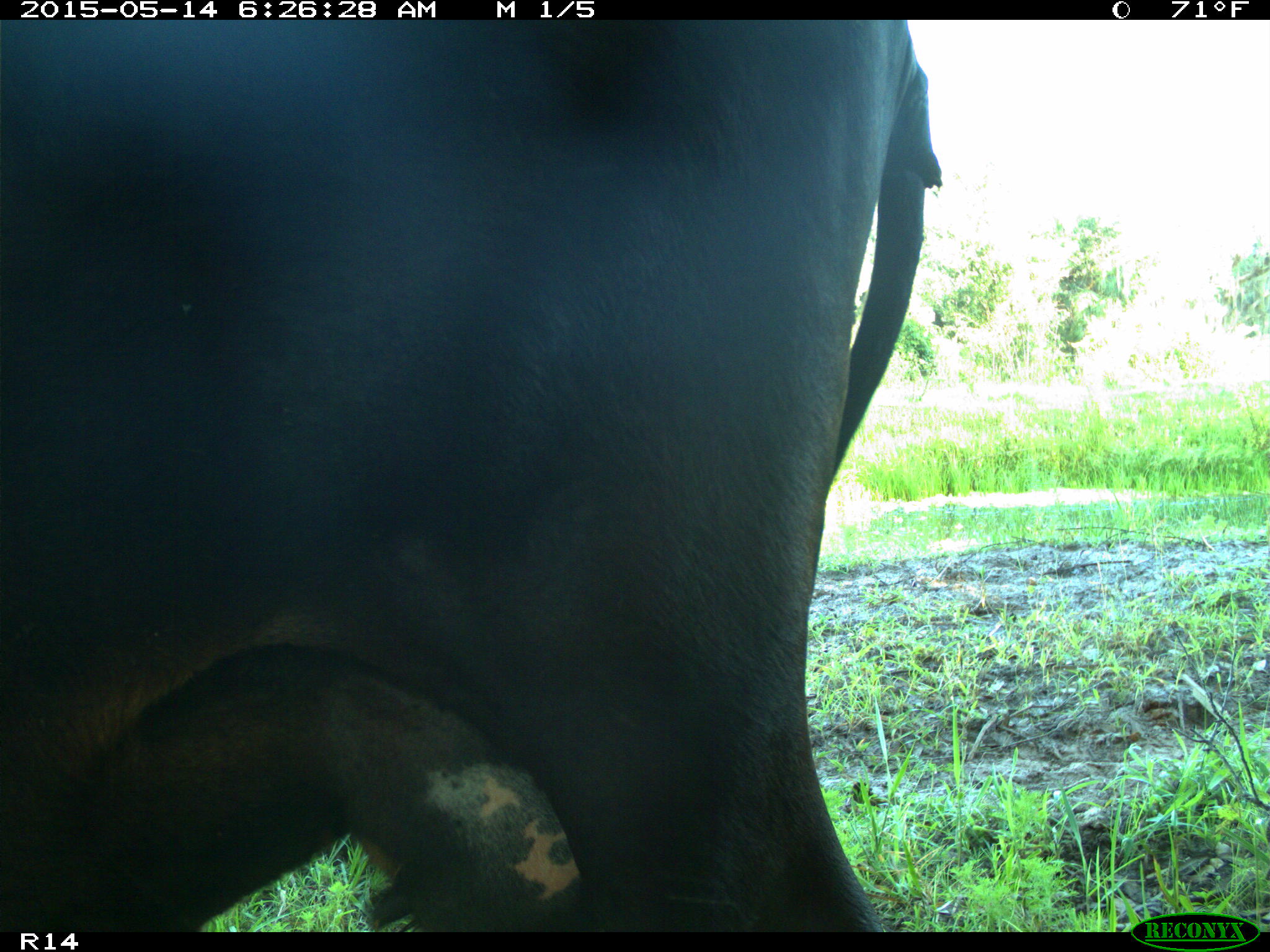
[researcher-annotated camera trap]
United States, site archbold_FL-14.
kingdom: Animalia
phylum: Chordata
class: Mammalia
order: Artiodactyla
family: Bovidae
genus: Bos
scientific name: Bos taurus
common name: domestic cow